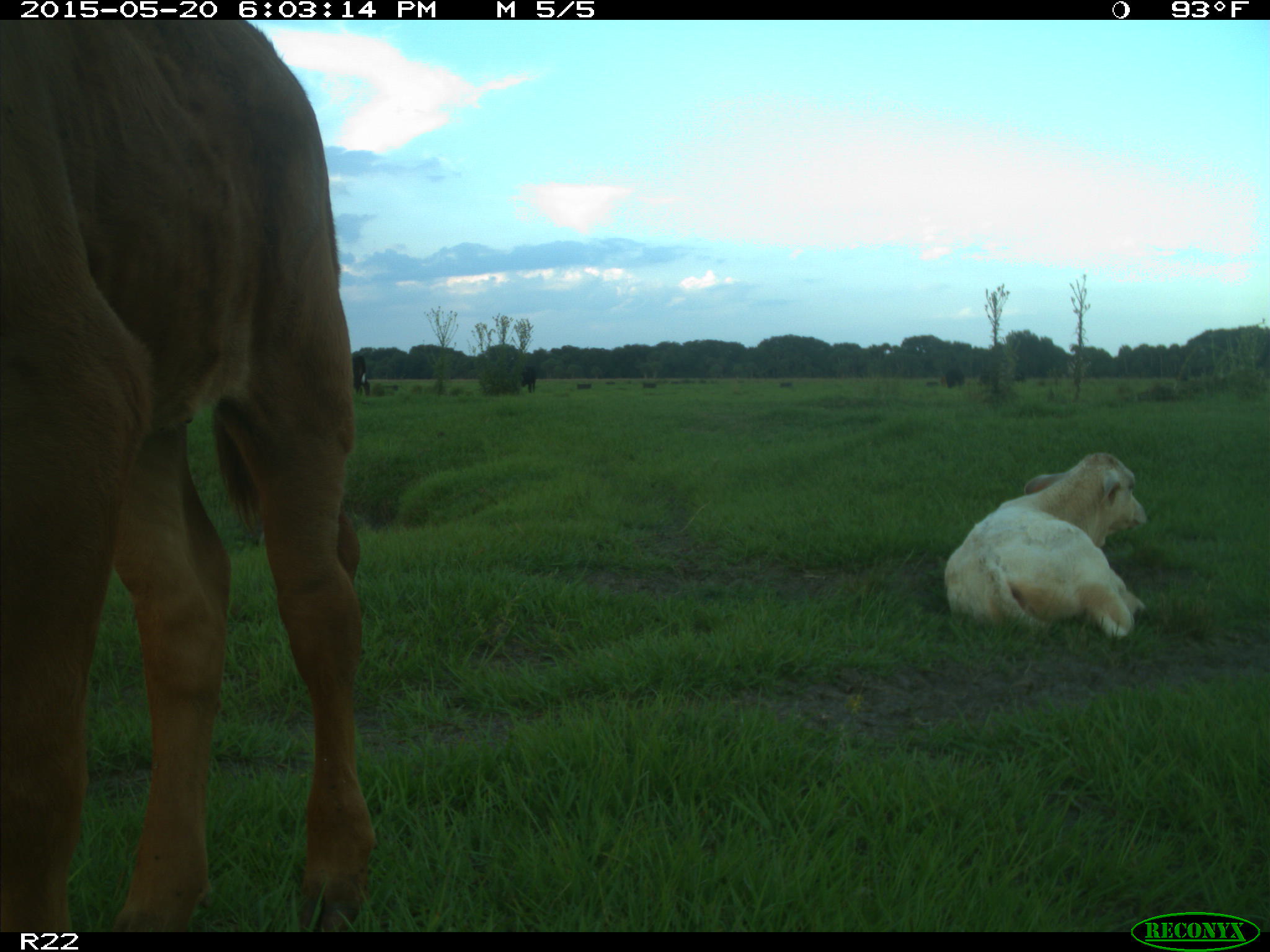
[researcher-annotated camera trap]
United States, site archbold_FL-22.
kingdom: Animalia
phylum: Chordata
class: Mammalia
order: Artiodactyla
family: Bovidae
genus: Bos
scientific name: Bos taurus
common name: domestic cow